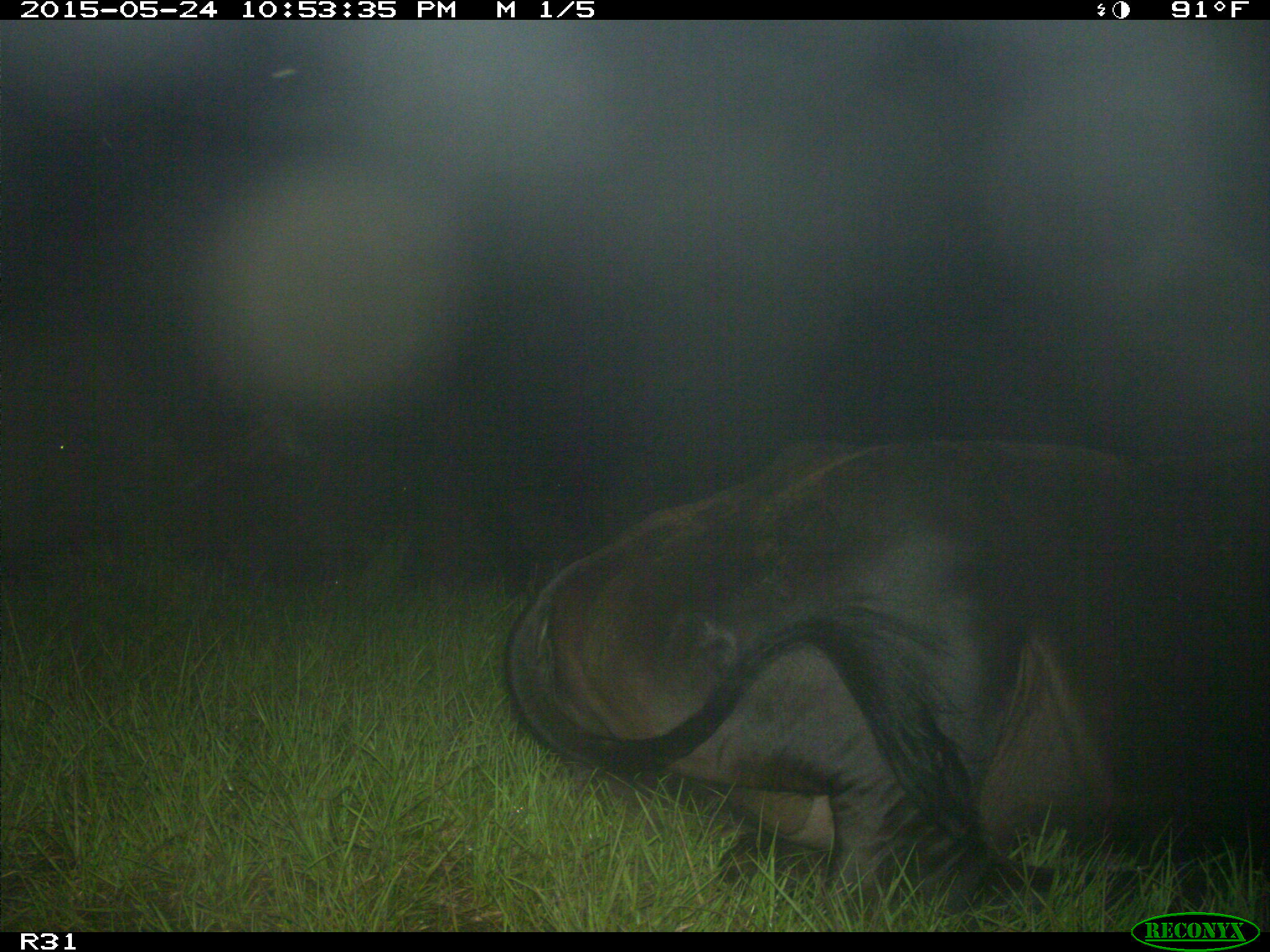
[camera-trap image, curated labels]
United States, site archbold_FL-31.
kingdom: Animalia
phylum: Chordata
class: Mammalia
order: Artiodactyla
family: Bovidae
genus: Bos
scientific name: Bos taurus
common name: domestic cow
Bos taurus (domestic cow).